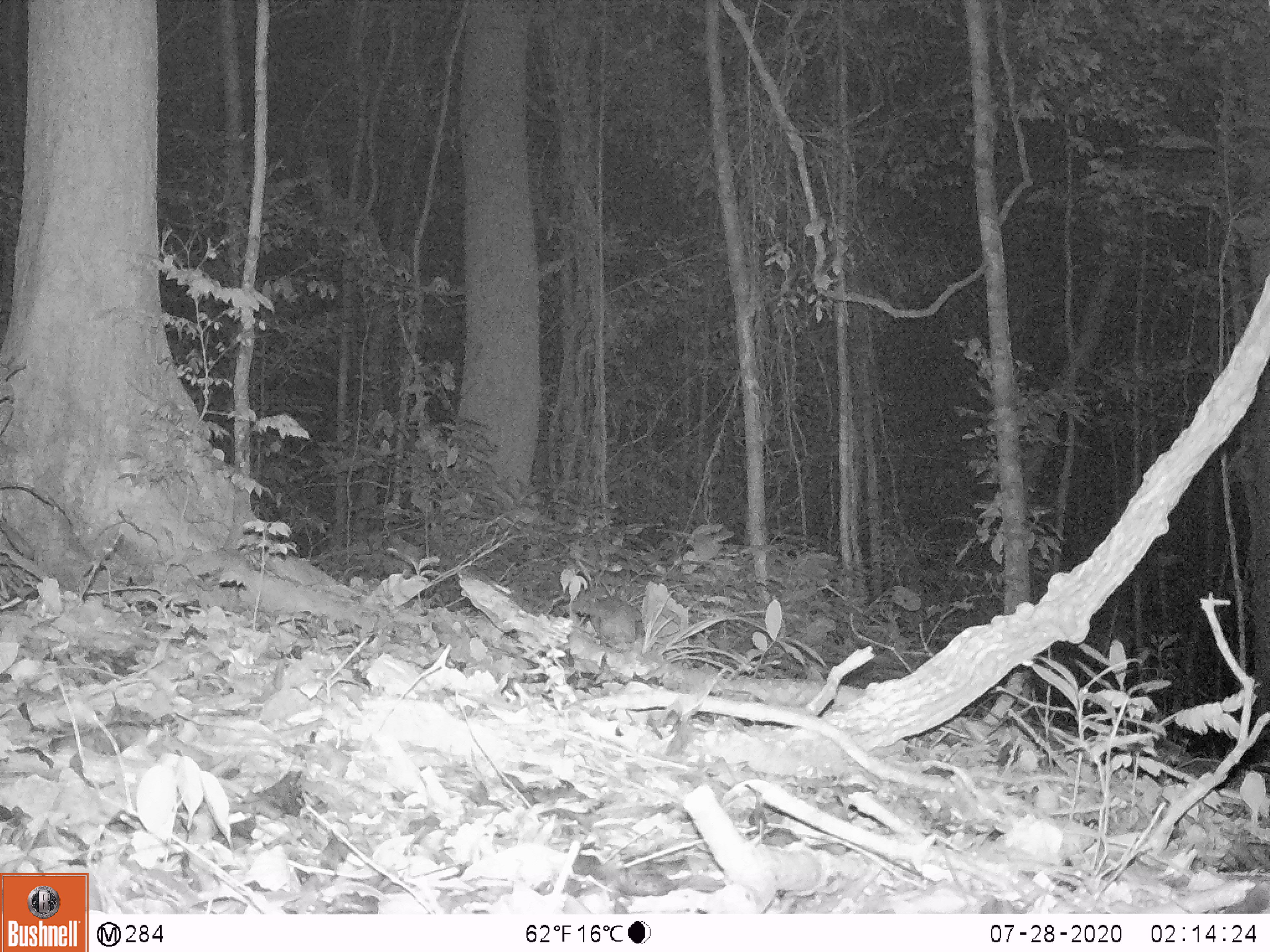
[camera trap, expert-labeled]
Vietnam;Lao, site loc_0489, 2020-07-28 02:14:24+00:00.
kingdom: Animalia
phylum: Chordata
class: Mammalia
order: Carnivora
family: Mustelidae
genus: Melogale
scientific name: Melogale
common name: ferret badger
Ferret badger (Melogale). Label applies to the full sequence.